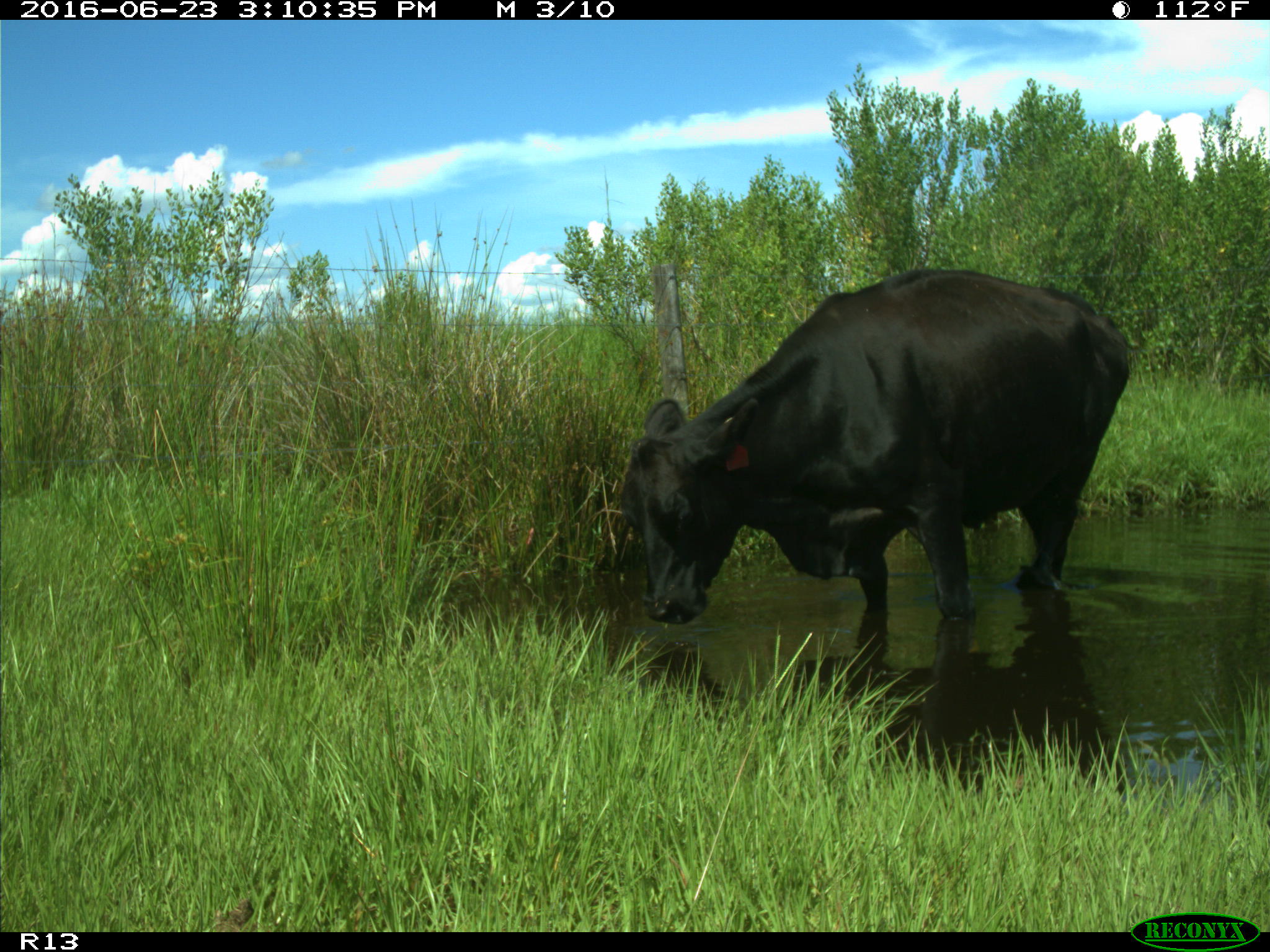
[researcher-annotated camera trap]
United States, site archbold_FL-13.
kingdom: Animalia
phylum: Chordata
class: Mammalia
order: Artiodactyla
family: Bovidae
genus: Bos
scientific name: Bos taurus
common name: domestic cow